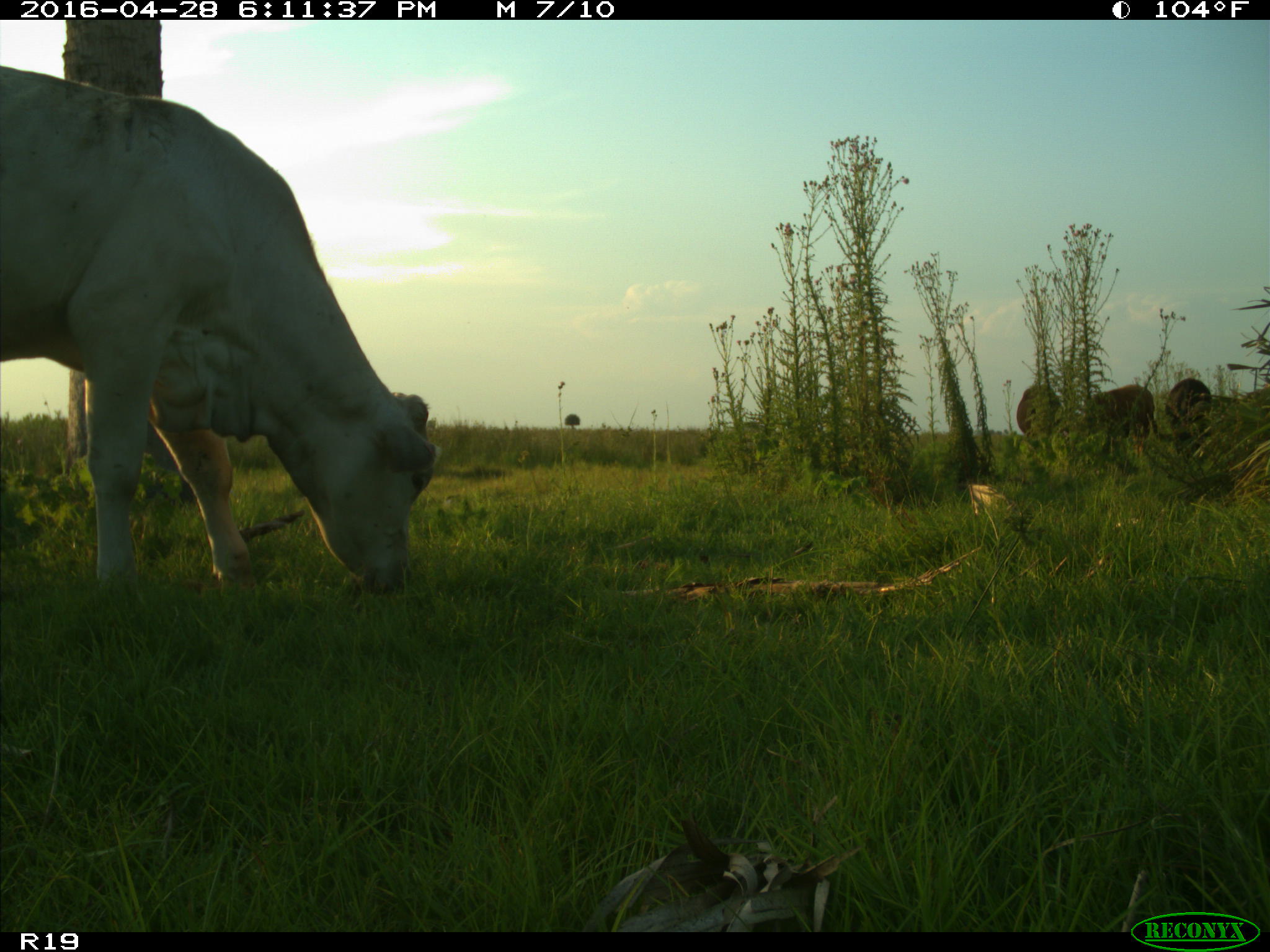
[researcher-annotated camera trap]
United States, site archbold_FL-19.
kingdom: Animalia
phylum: Chordata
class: Mammalia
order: Artiodactyla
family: Bovidae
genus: Bos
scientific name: Bos taurus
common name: domestic cow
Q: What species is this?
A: Bos taurus (domestic cow).